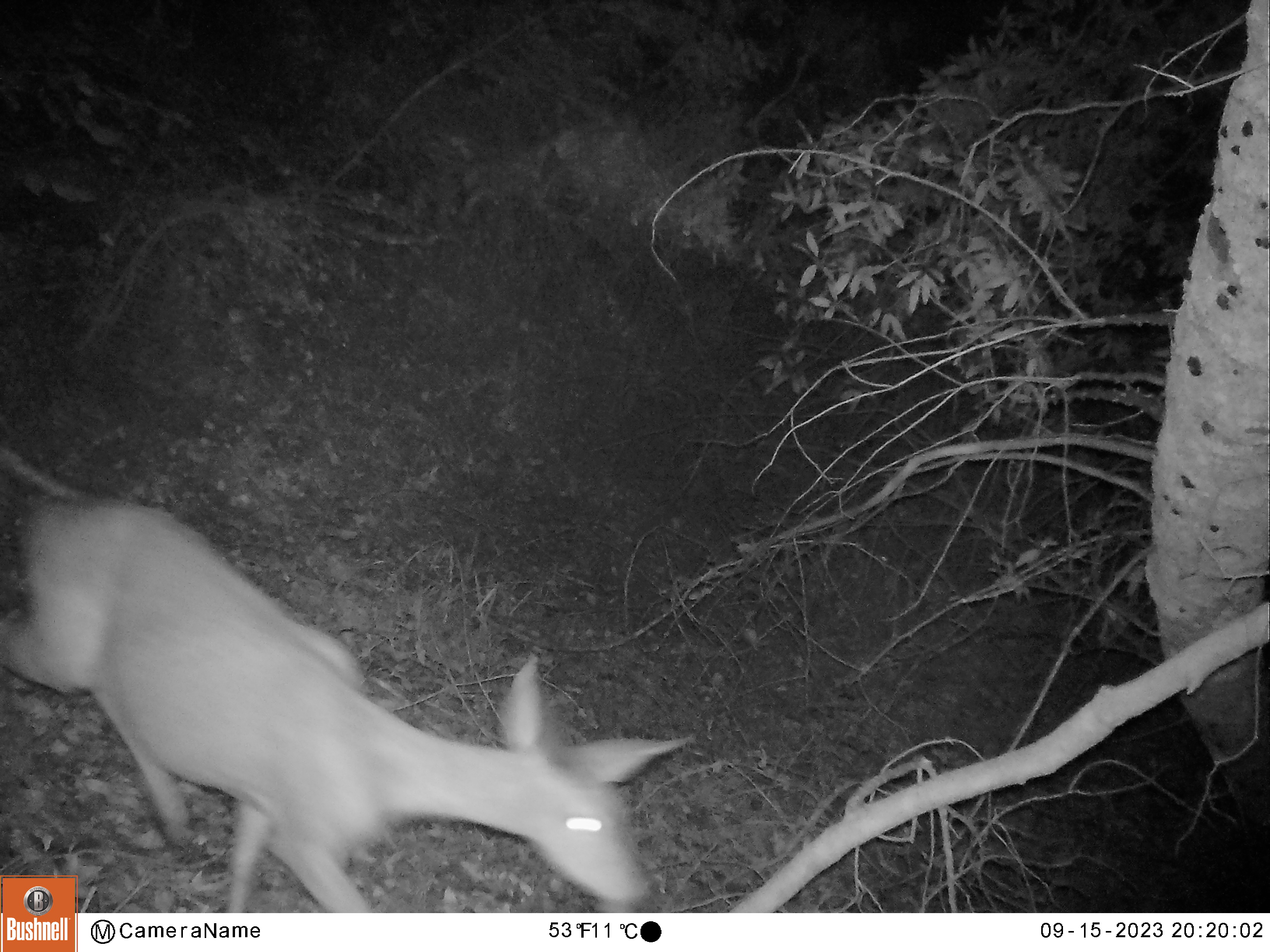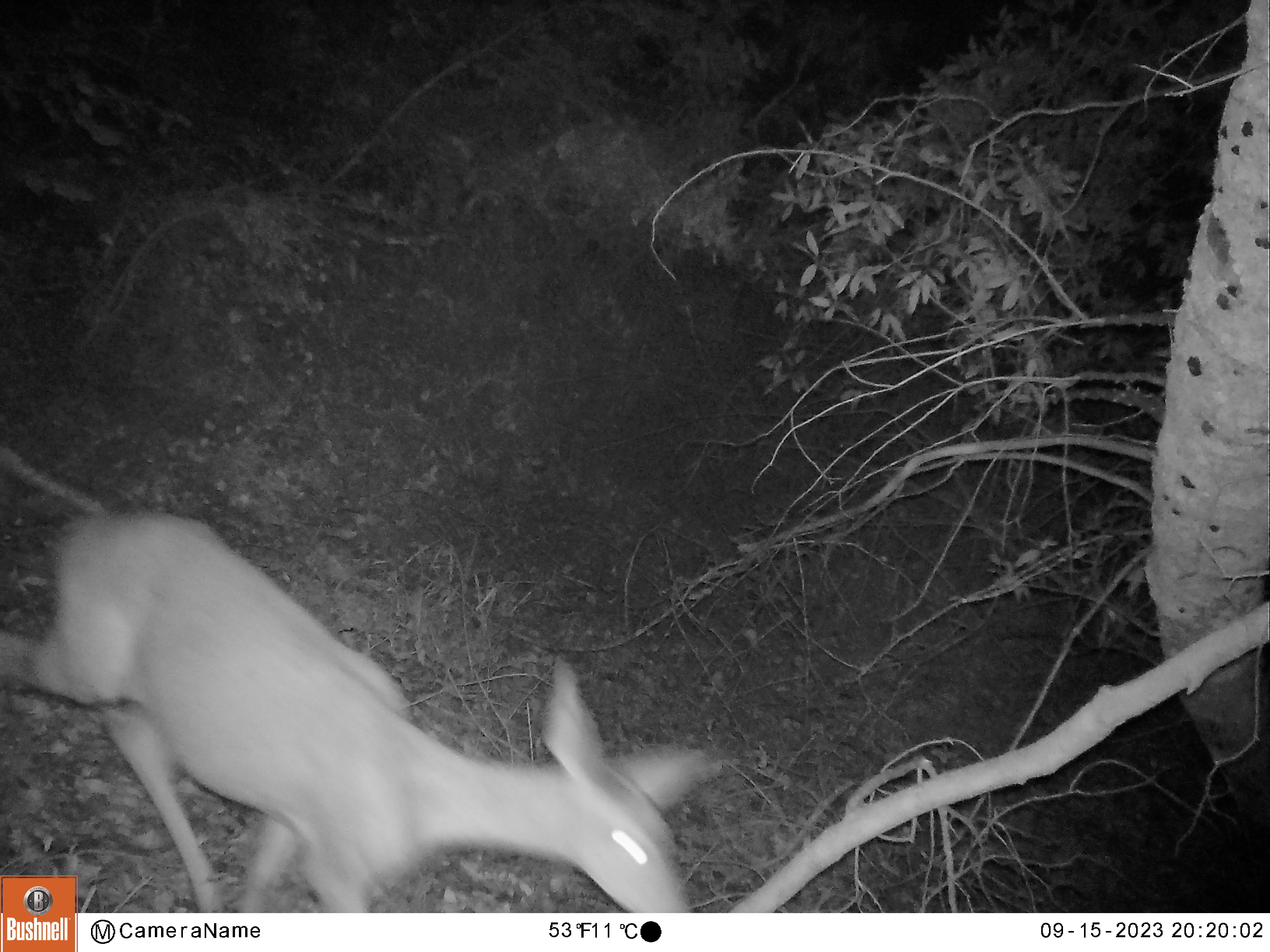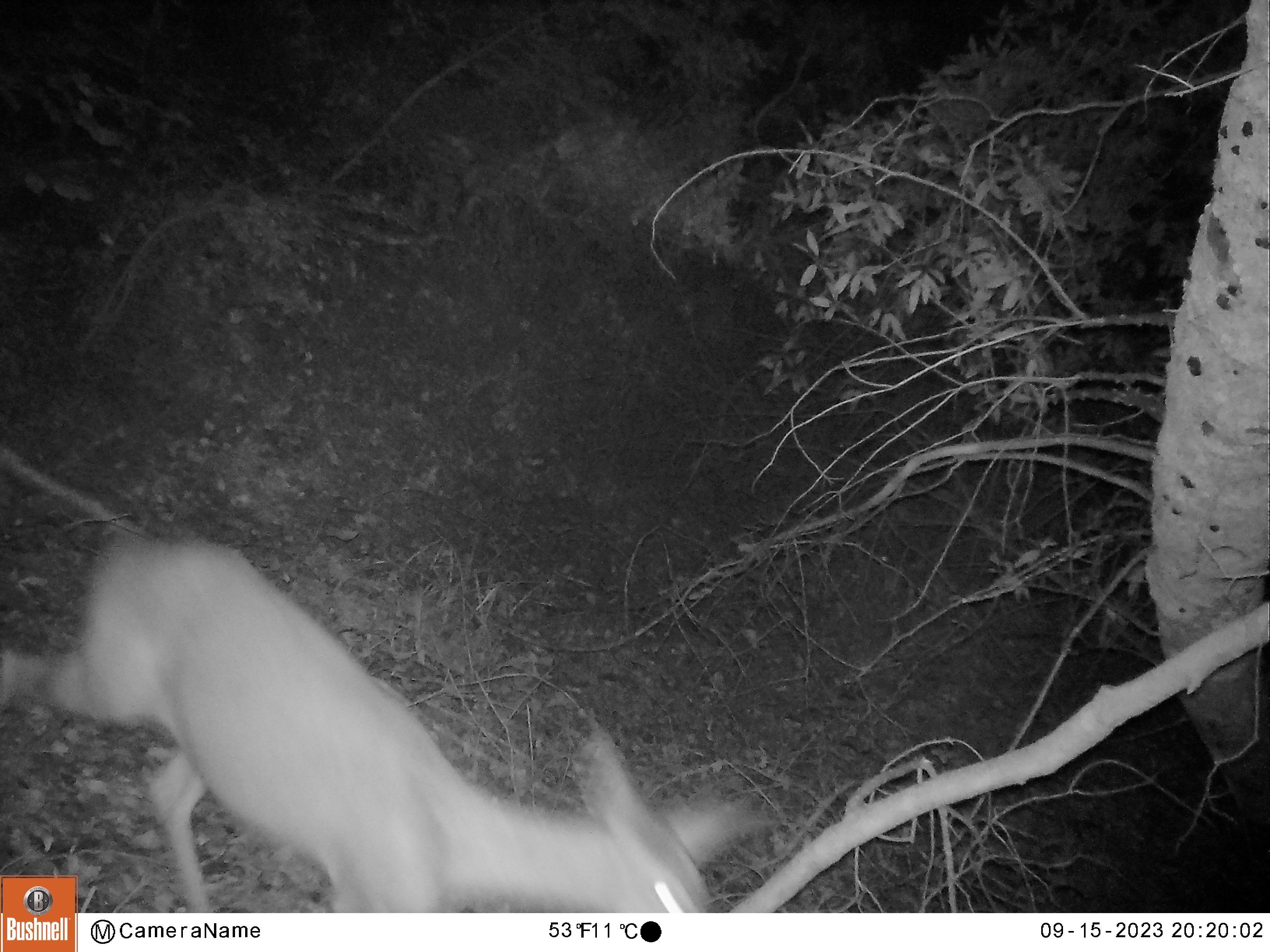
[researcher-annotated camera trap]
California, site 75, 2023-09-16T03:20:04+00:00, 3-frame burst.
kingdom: Animalia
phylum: Chordata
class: Mammalia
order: Artiodactyla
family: Cervidae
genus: Odocoileus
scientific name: Odocoileus hemionus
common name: mule deer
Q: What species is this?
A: Mule deer (Odocoileus hemionus).